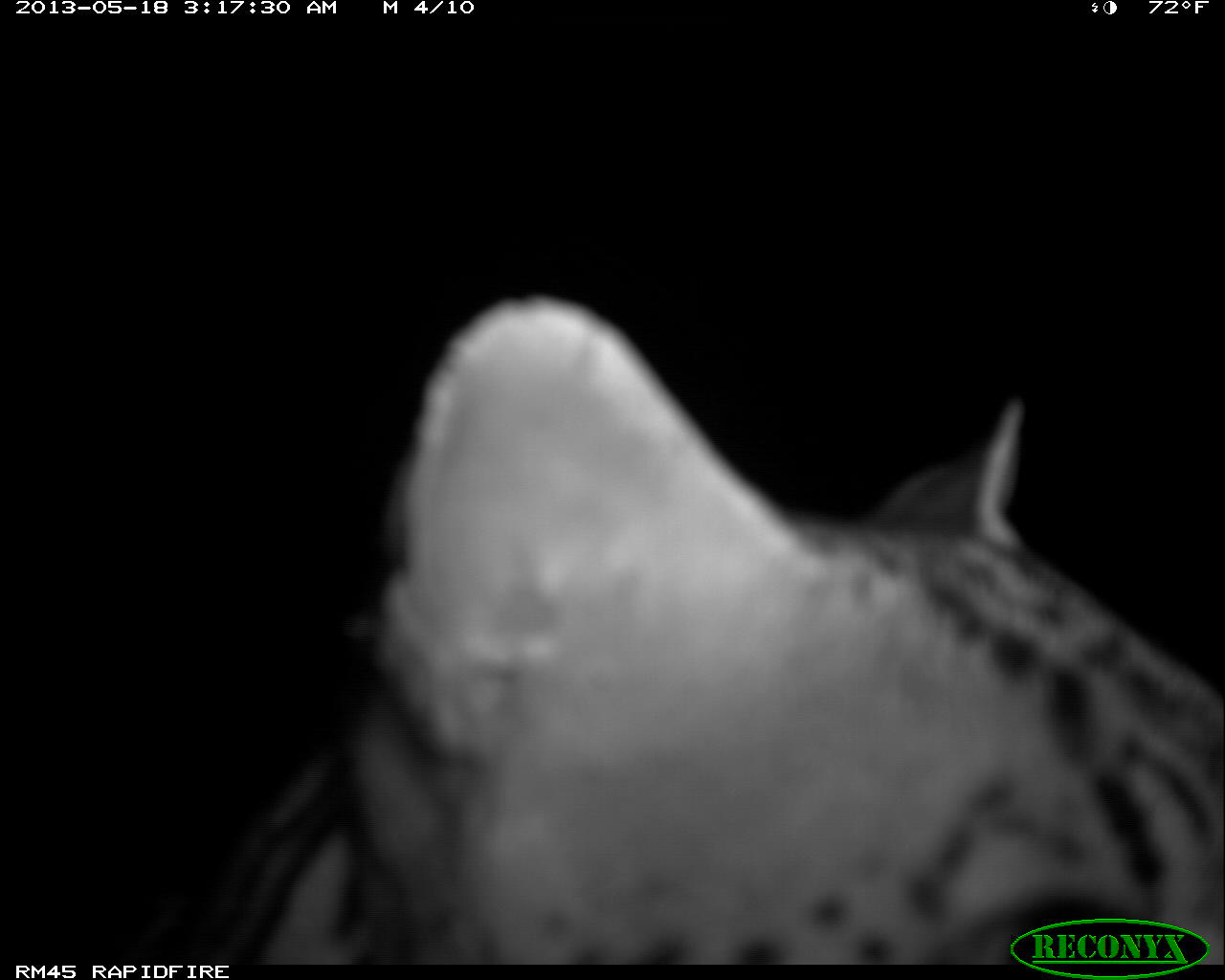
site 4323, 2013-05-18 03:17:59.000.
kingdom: Animalia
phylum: Chordata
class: Mammalia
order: Carnivora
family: Felidae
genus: Leopardus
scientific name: Leopardus pardalis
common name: ocelot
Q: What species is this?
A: Leopardus pardalis (ocelot).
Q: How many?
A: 1.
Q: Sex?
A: Male.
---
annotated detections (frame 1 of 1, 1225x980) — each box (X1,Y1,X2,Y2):
leopardus pardalis: (137,294,1222,962)